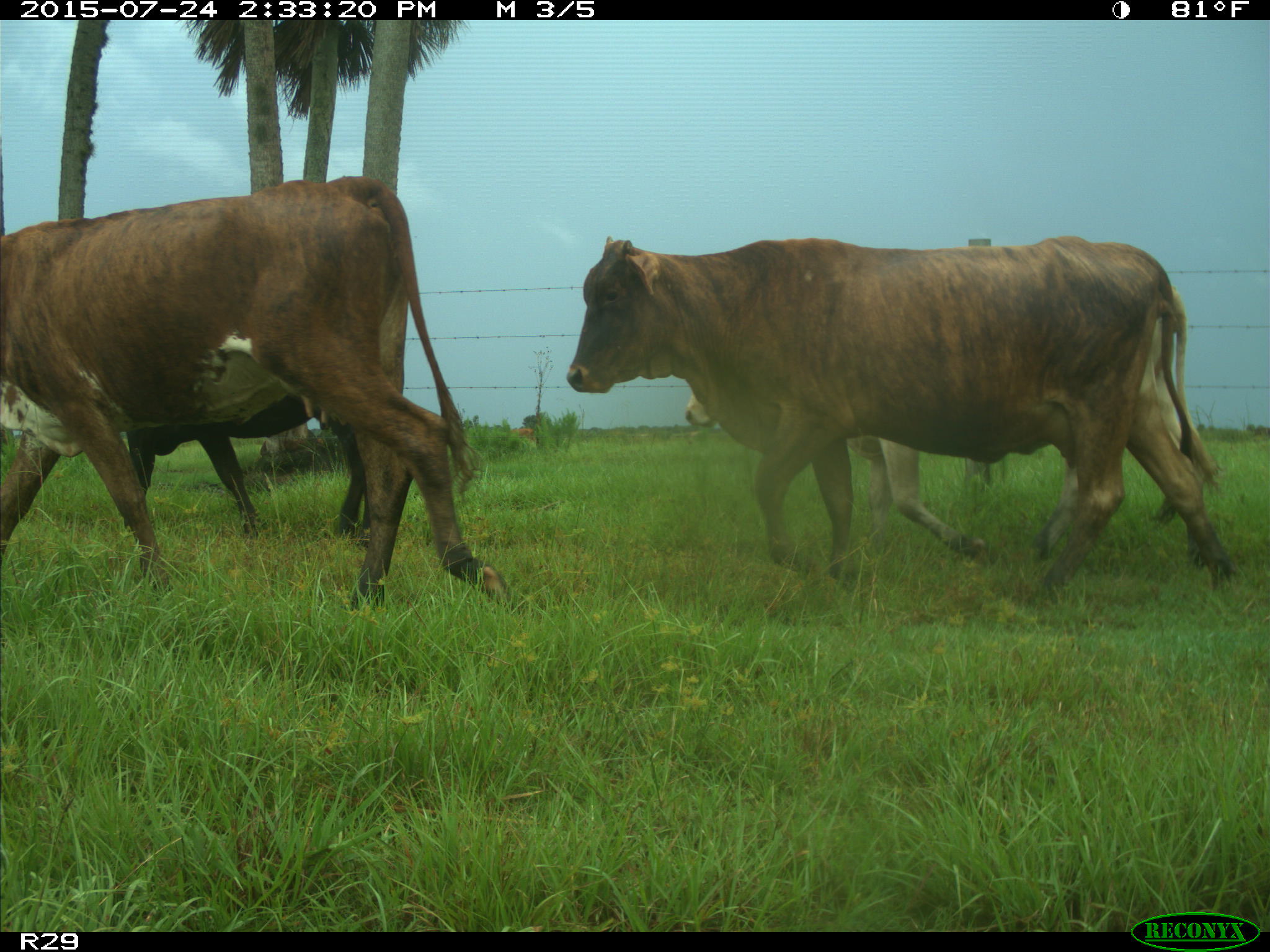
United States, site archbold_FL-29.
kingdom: Animalia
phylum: Chordata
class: Mammalia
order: Artiodactyla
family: Bovidae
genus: Bos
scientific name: Bos taurus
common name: domestic cow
Bos taurus (domestic cow).